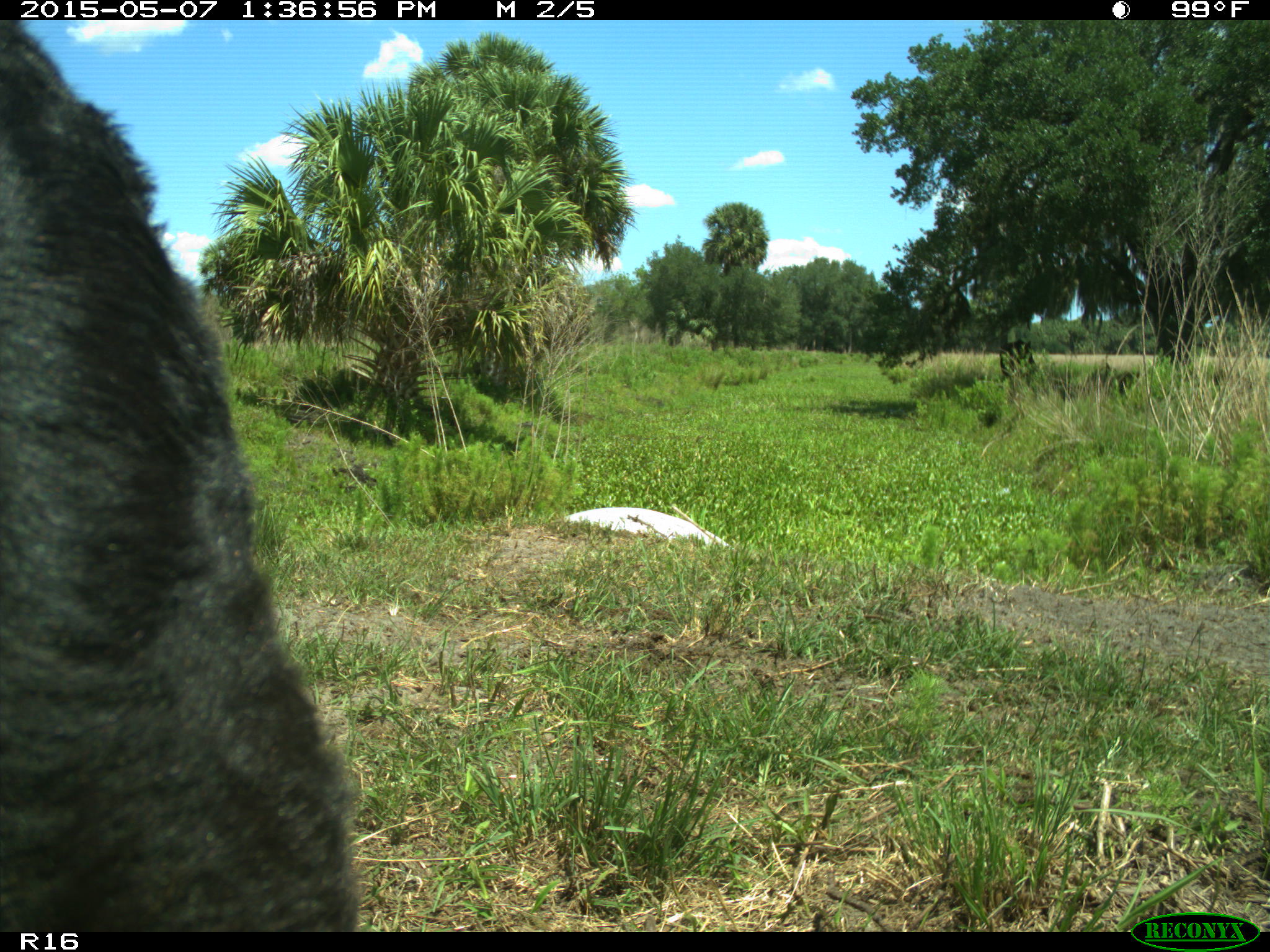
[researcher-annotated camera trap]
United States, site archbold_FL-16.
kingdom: Animalia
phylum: Chordata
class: Mammalia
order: Artiodactyla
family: Bovidae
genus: Bos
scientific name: Bos taurus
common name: domestic cow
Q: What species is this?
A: Bos taurus (domestic cow).